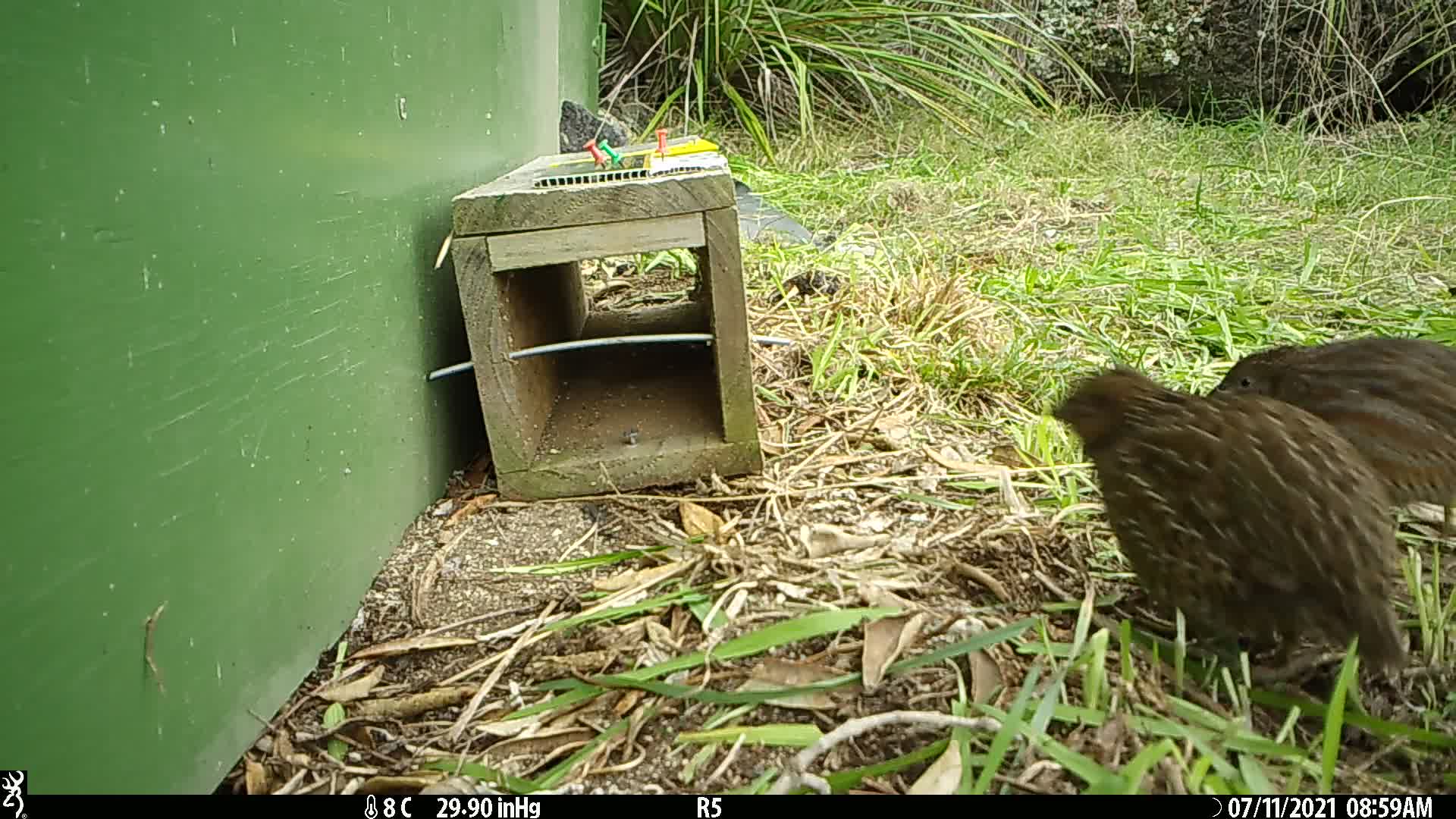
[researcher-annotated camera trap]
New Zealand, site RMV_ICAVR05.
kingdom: Animalia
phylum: Chordata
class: Aves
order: Galliformes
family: Phasianidae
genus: Synoicus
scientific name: Synoicus ypsilophorus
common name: brown quail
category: quail brown